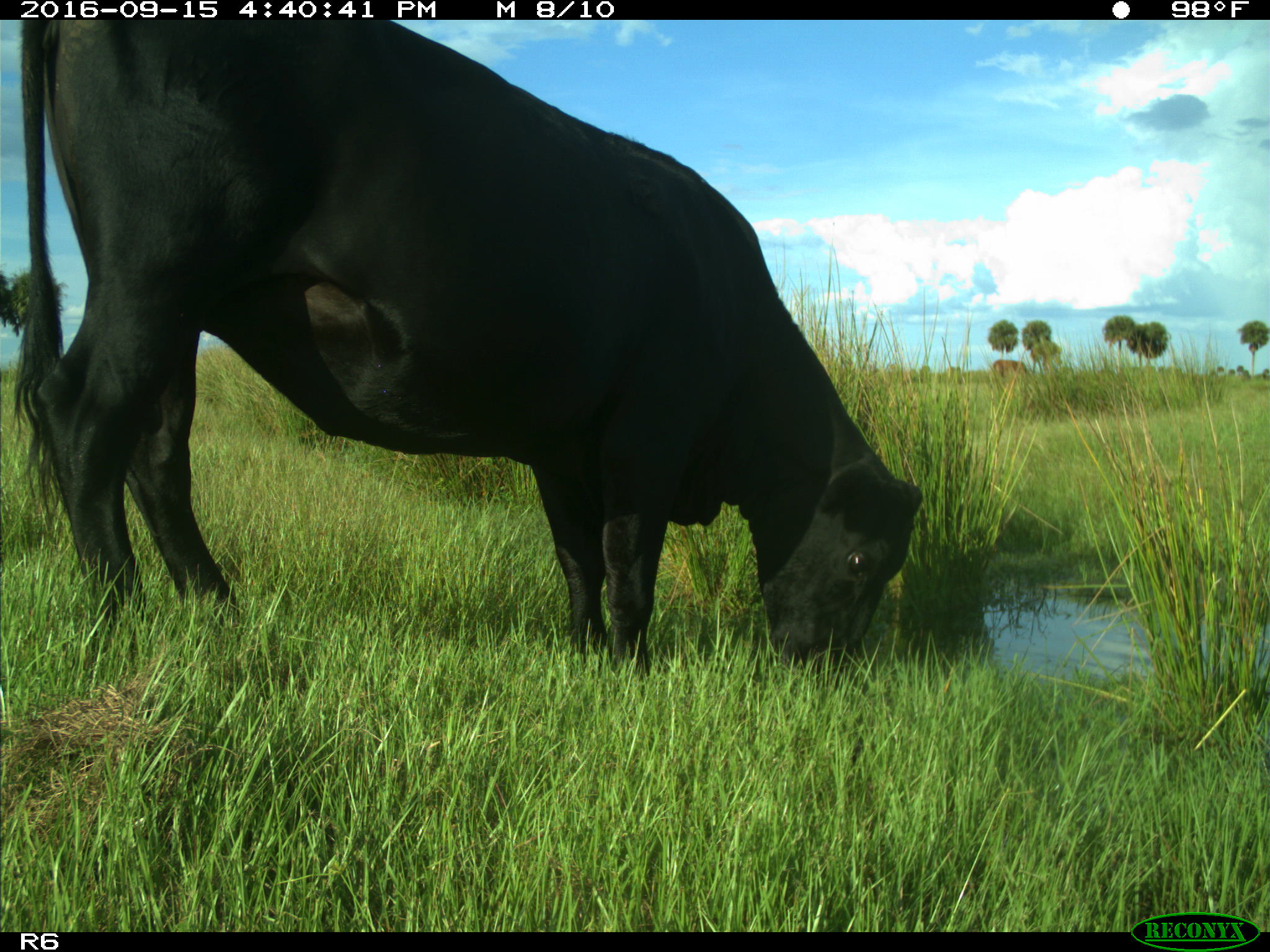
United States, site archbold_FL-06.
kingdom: Animalia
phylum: Chordata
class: Mammalia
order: Artiodactyla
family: Bovidae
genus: Bos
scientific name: Bos taurus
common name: domestic cow